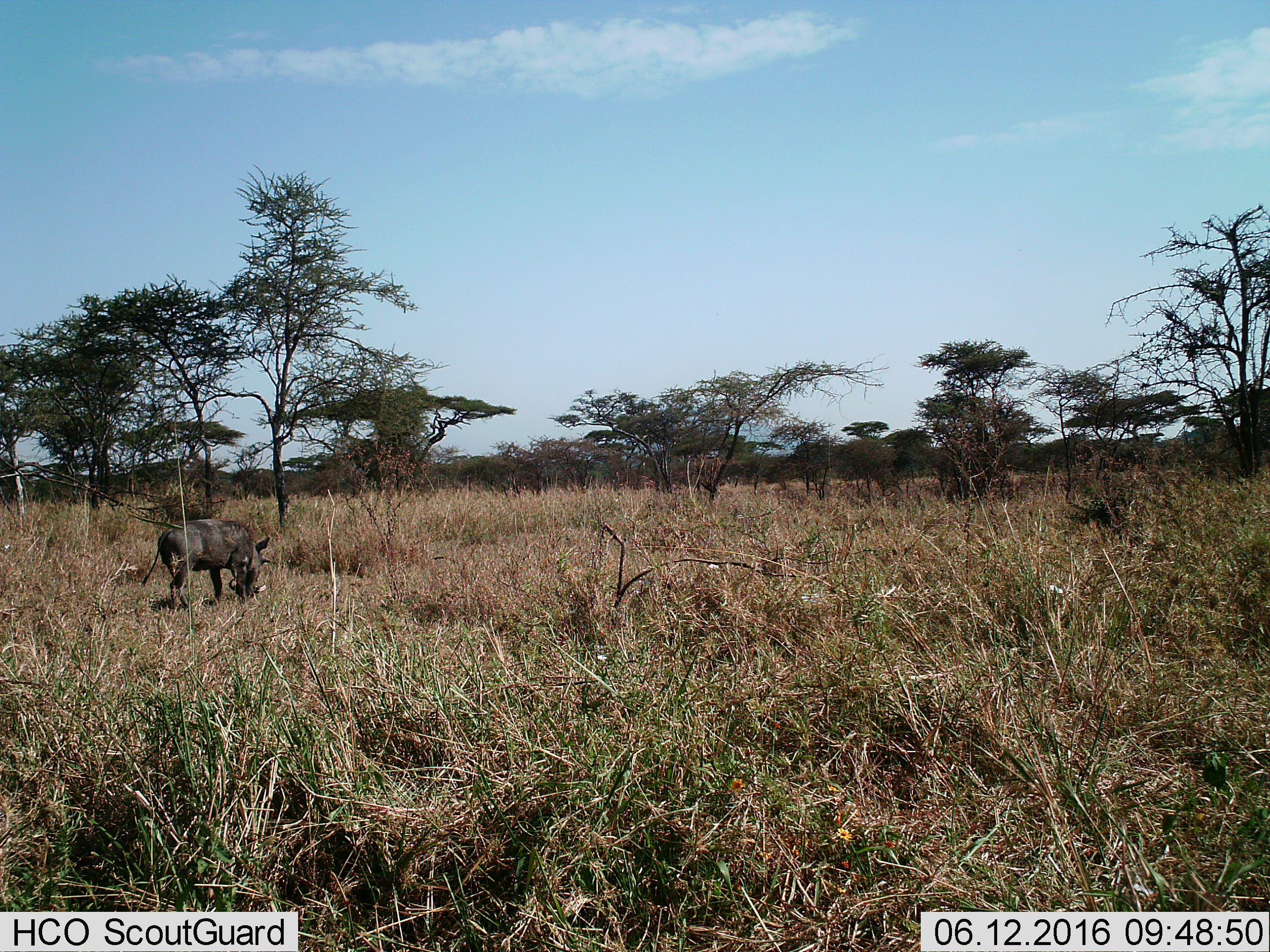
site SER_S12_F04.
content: unidentified animal